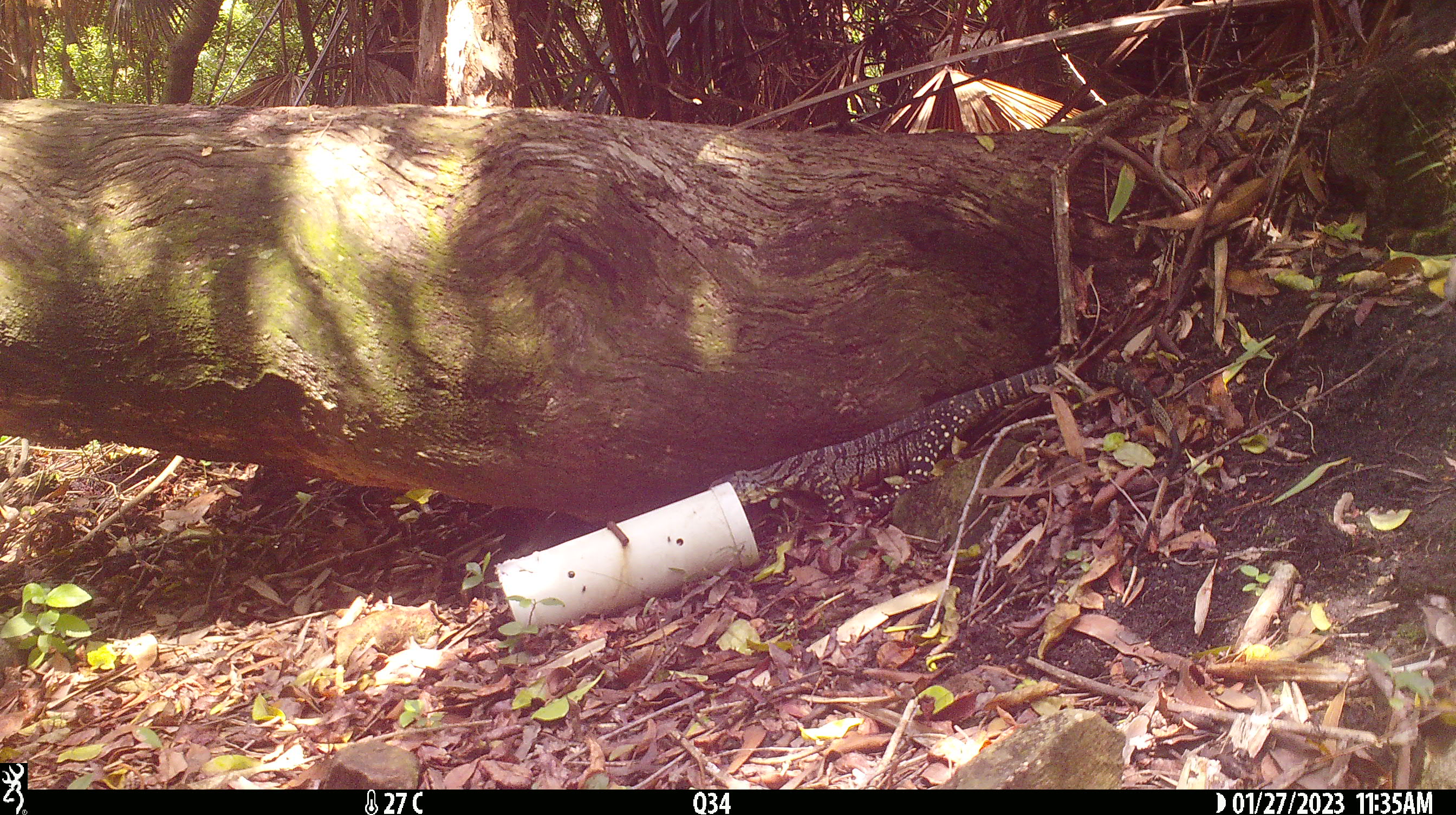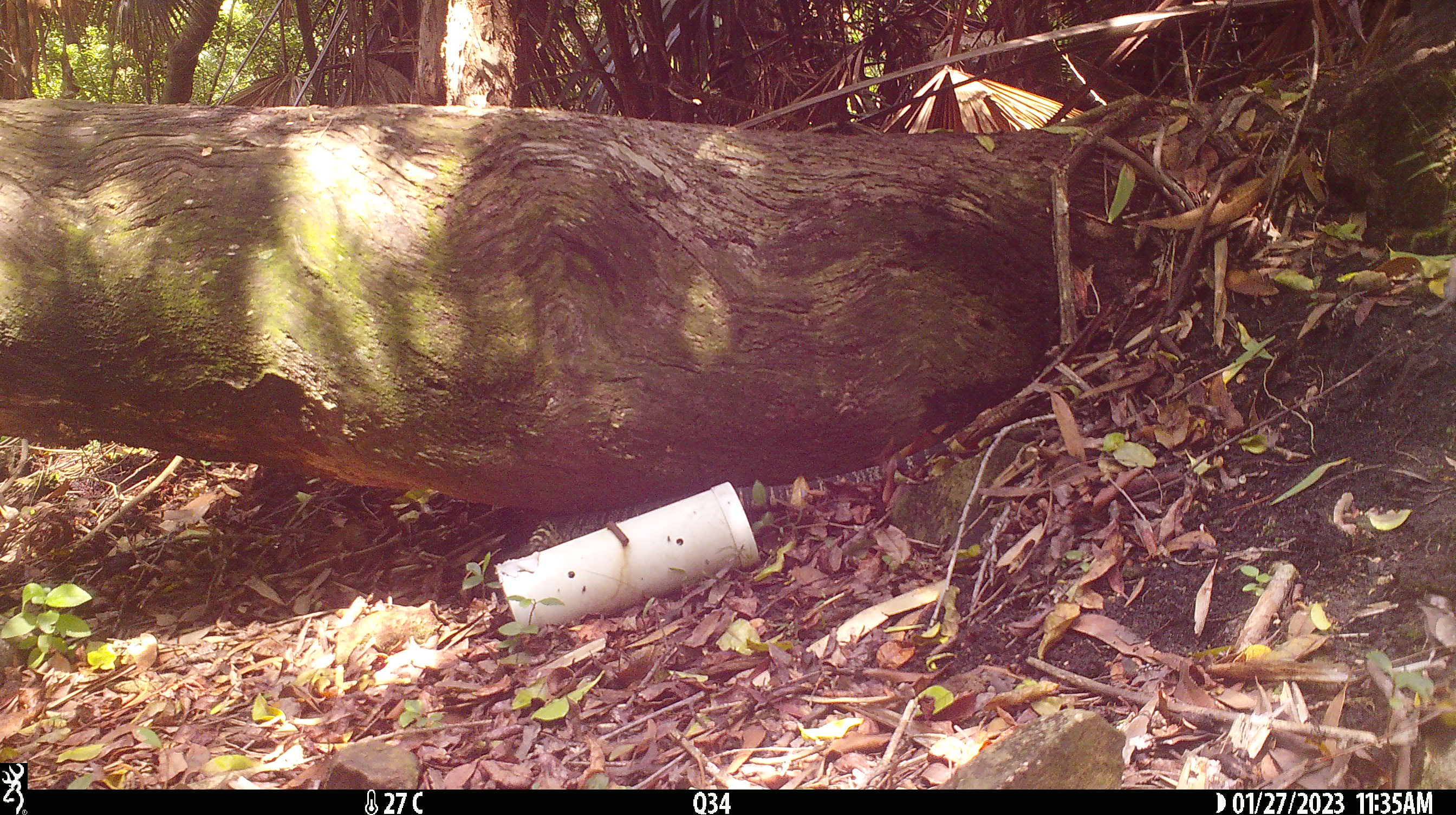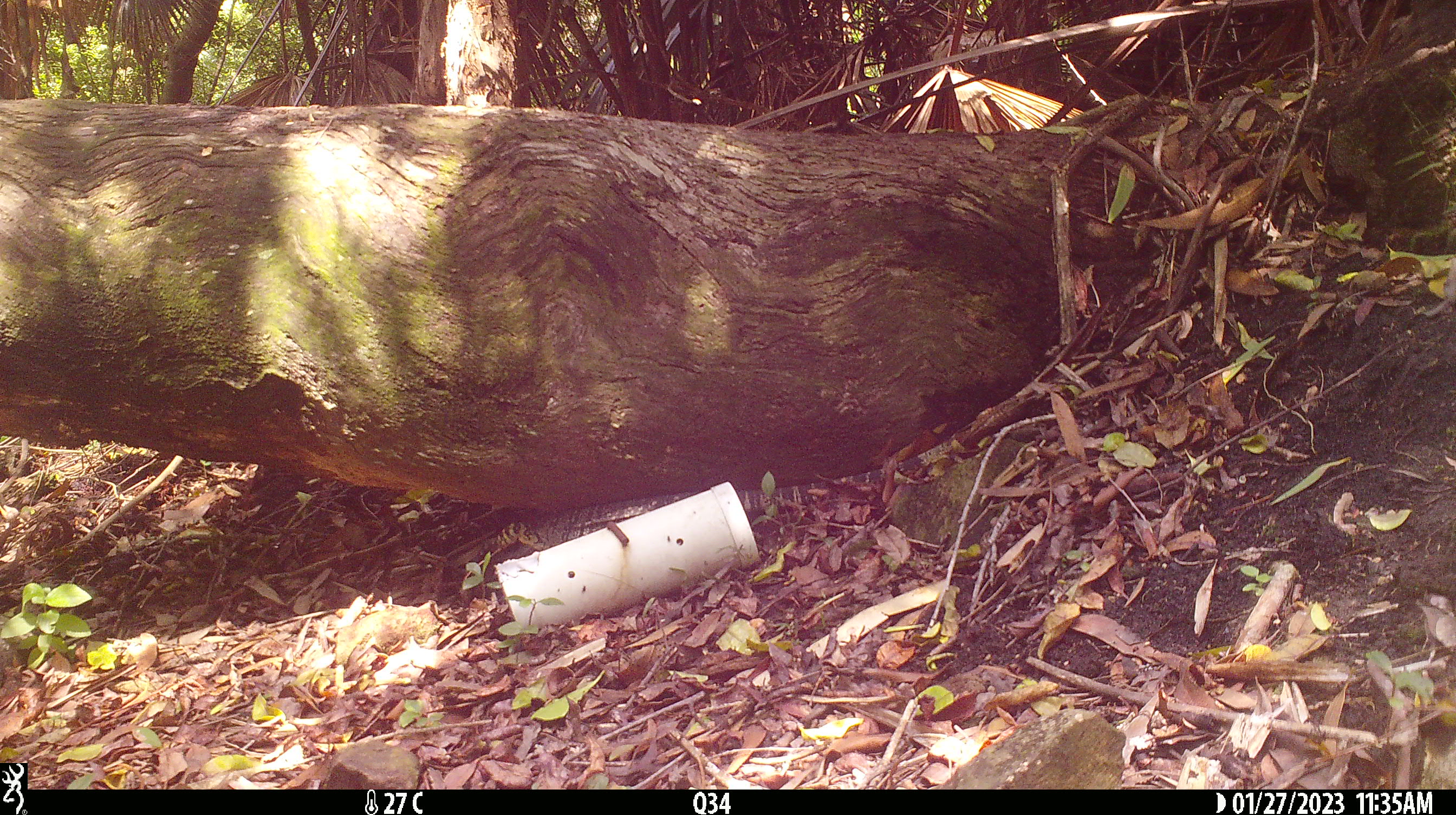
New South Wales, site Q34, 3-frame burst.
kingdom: Animalia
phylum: Chordata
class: Reptilia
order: Squamata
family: Varanidae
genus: Varanus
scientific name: Varanus varius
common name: lace monitor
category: goanna